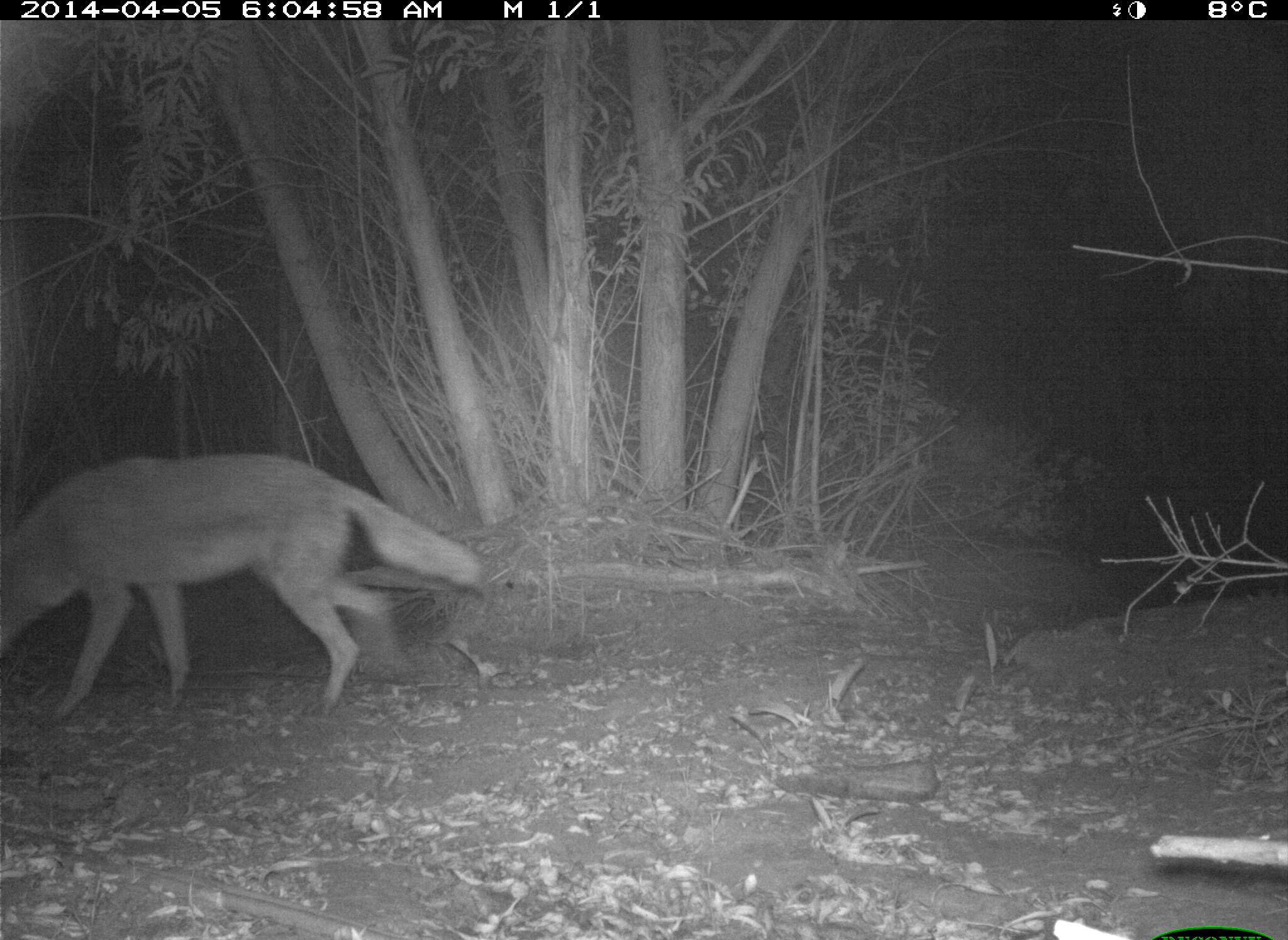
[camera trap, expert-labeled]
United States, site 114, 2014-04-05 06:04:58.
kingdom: Animalia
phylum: Chordata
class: Mammalia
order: Carnivora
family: Canidae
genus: Canis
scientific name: Canis latrans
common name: coyote